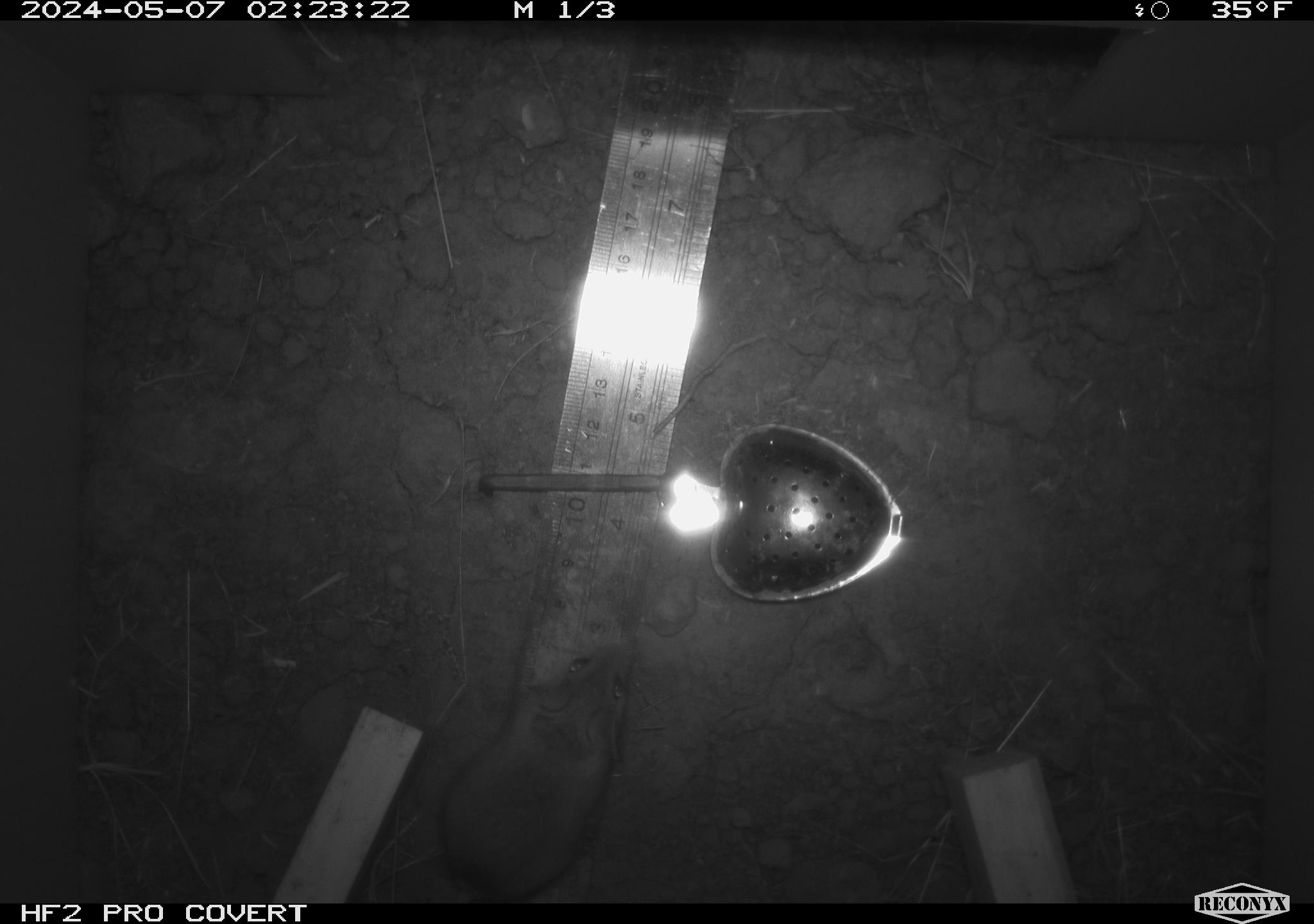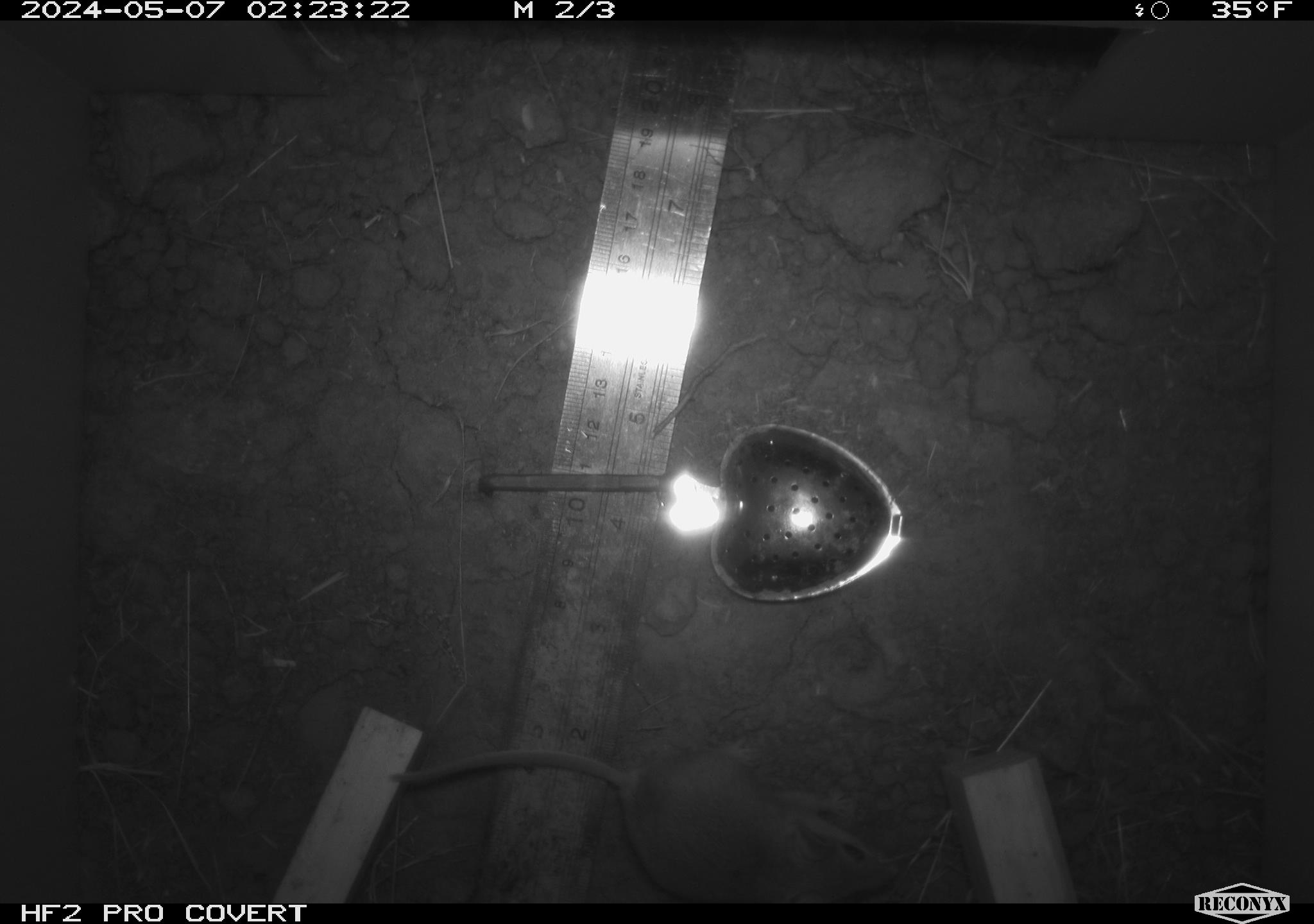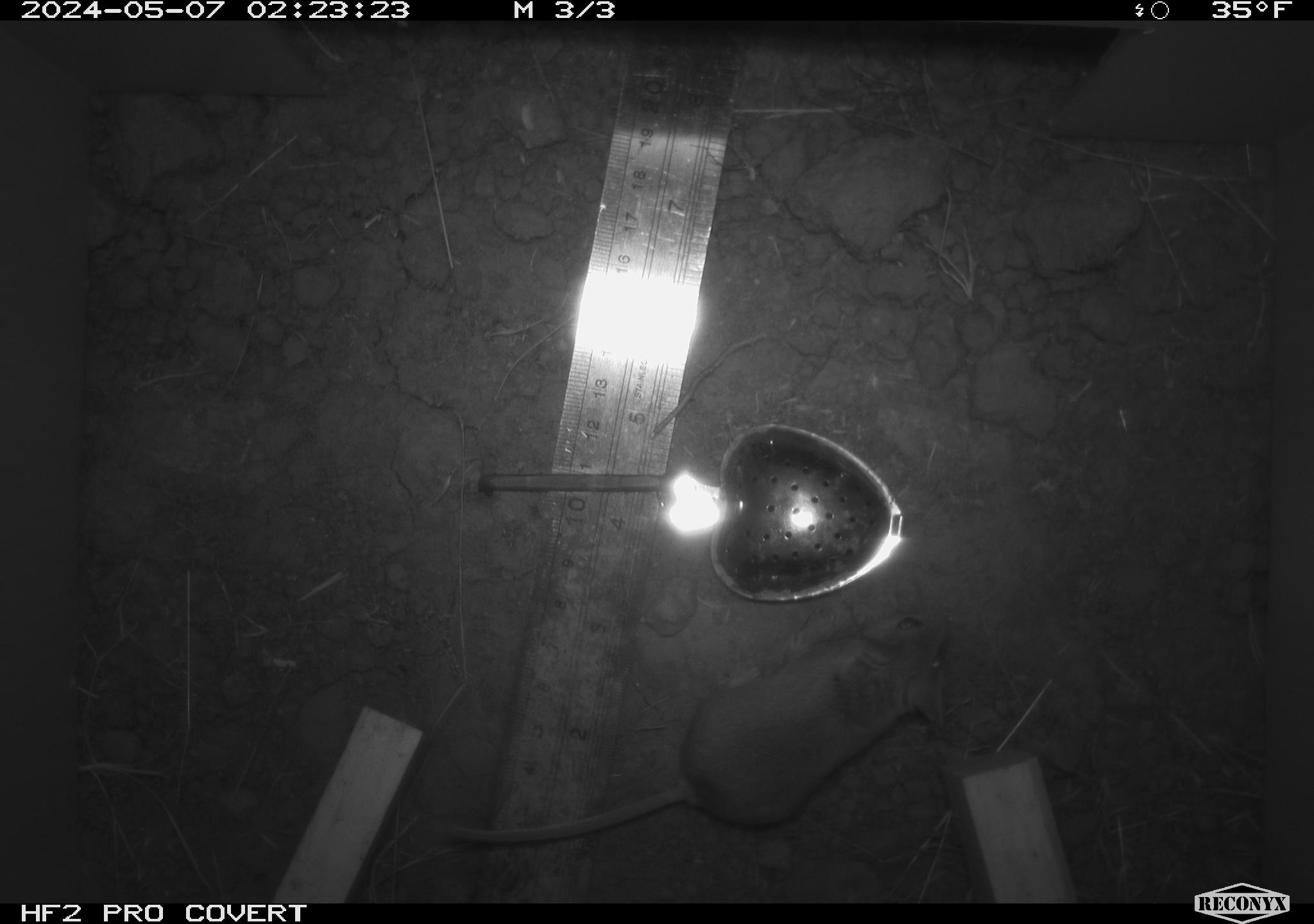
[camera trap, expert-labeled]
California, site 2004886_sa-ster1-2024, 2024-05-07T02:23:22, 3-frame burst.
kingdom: Animalia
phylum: Chordata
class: Mammalia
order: Rodentia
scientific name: Rodentia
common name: mouse species